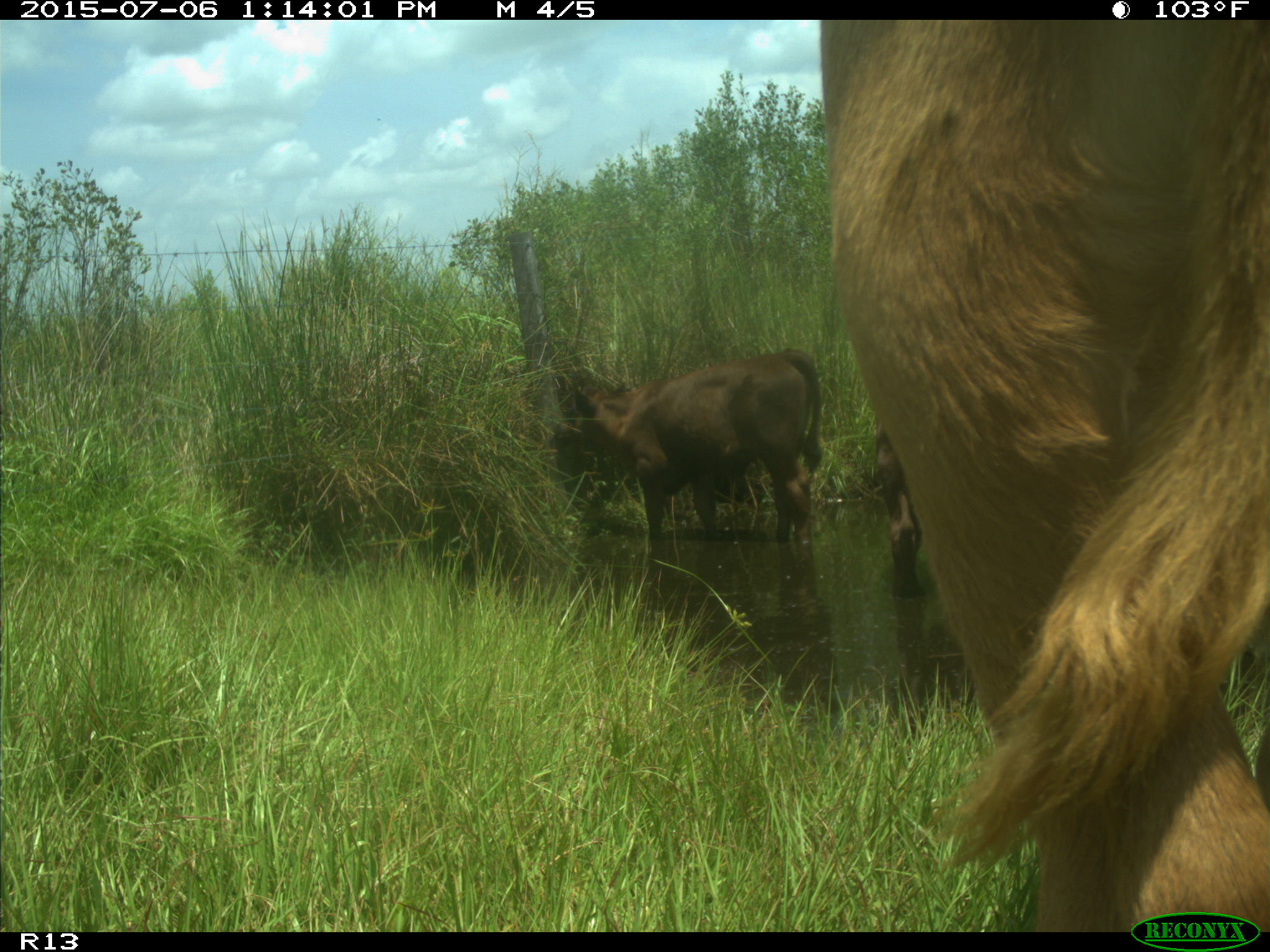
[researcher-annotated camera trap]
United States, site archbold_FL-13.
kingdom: Animalia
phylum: Chordata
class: Mammalia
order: Artiodactyla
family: Bovidae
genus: Bos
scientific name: Bos taurus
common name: domestic cow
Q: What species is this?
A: Bos taurus (domestic cow).